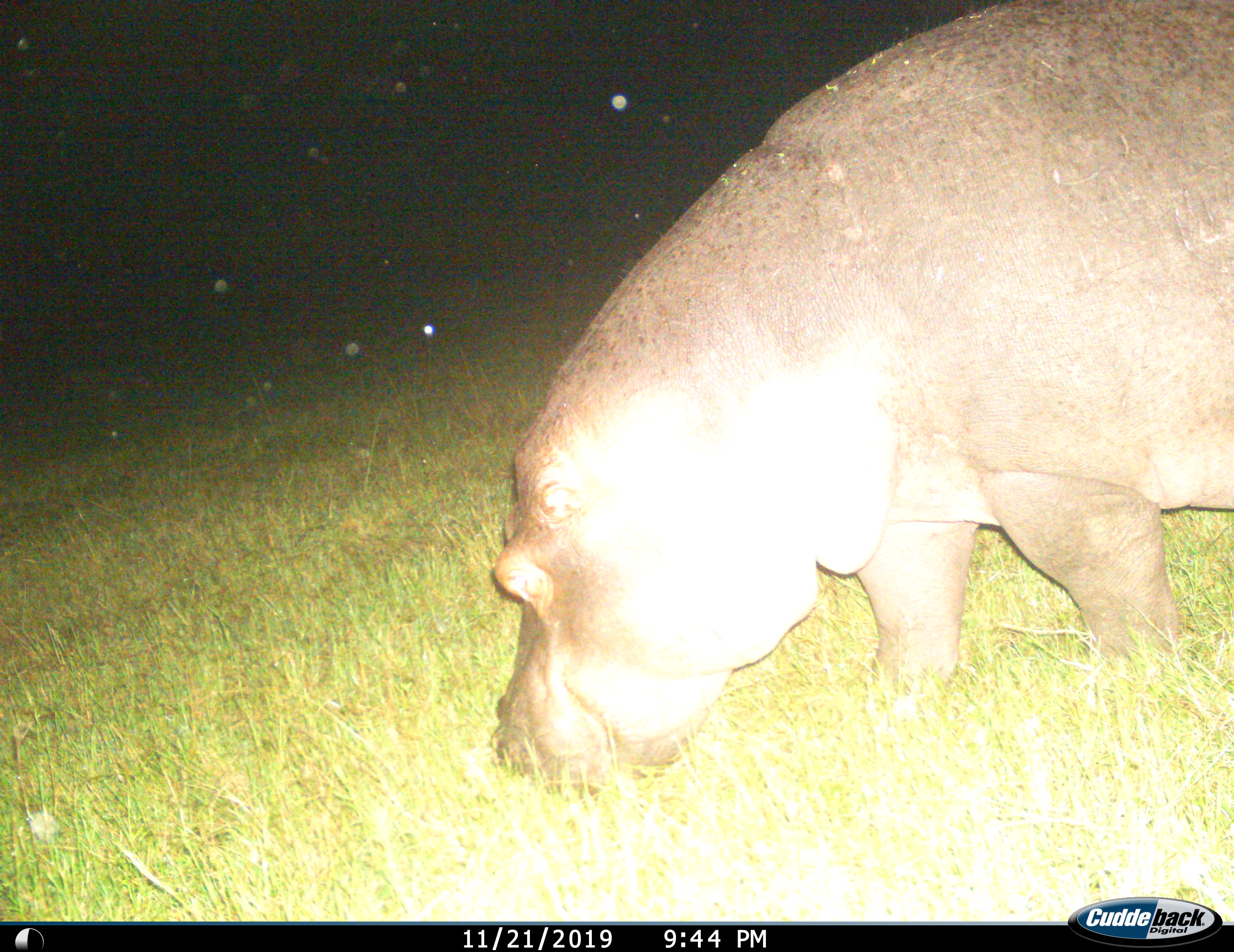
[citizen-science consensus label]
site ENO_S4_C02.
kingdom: Animalia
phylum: Chordata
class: Mammalia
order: Artiodactyla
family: Hippopotamidae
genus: Hippopotamus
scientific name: Hippopotamus amphibius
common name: hippopotamus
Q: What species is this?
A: Hippopotamus (Hippopotamus amphibius).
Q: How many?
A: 1.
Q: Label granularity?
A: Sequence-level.